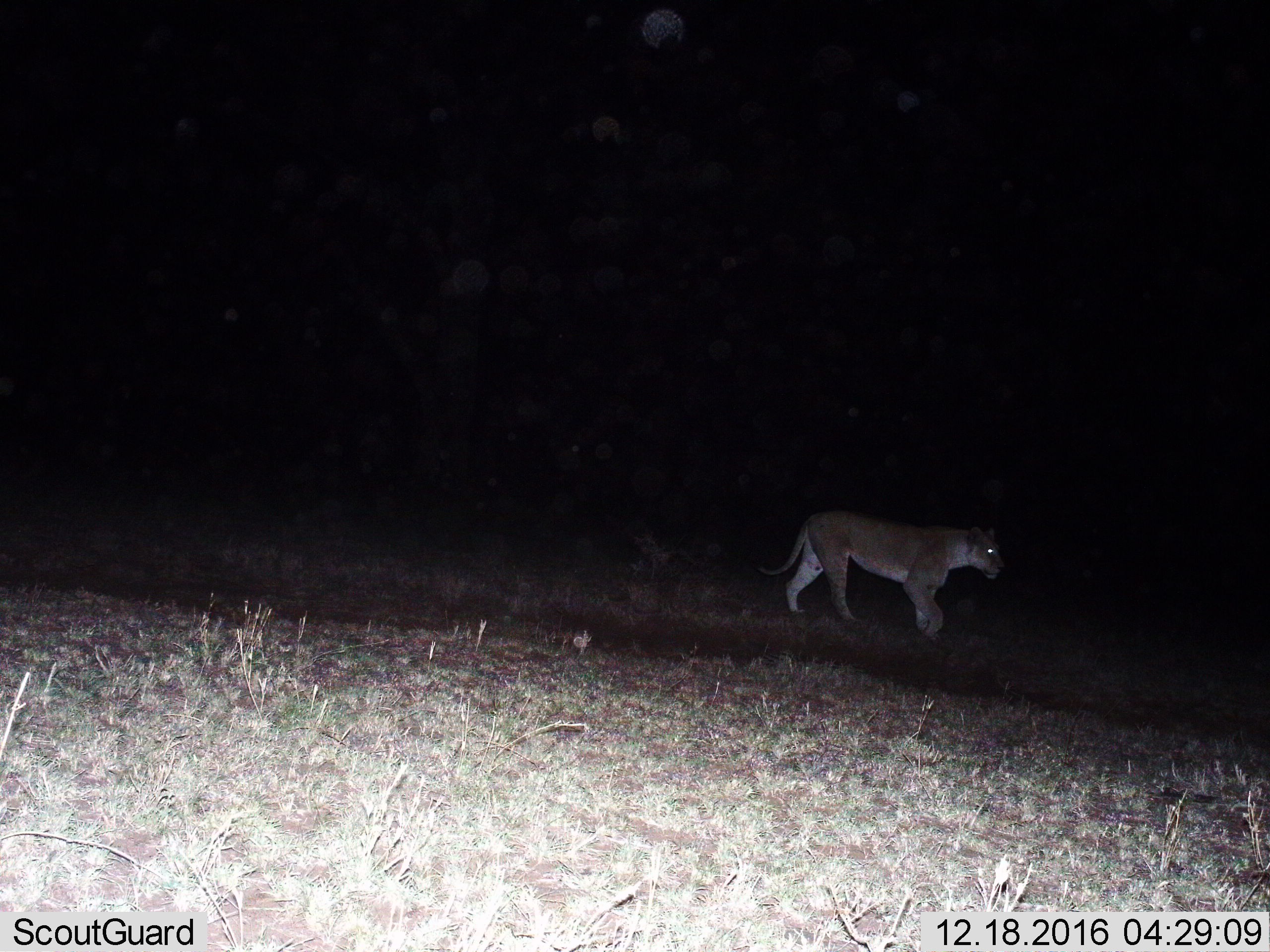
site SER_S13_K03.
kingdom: Animalia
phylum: Chordata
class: Mammalia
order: Carnivora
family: Felidae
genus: Panthera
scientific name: Panthera leo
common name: lion female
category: lionfemale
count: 1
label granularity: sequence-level